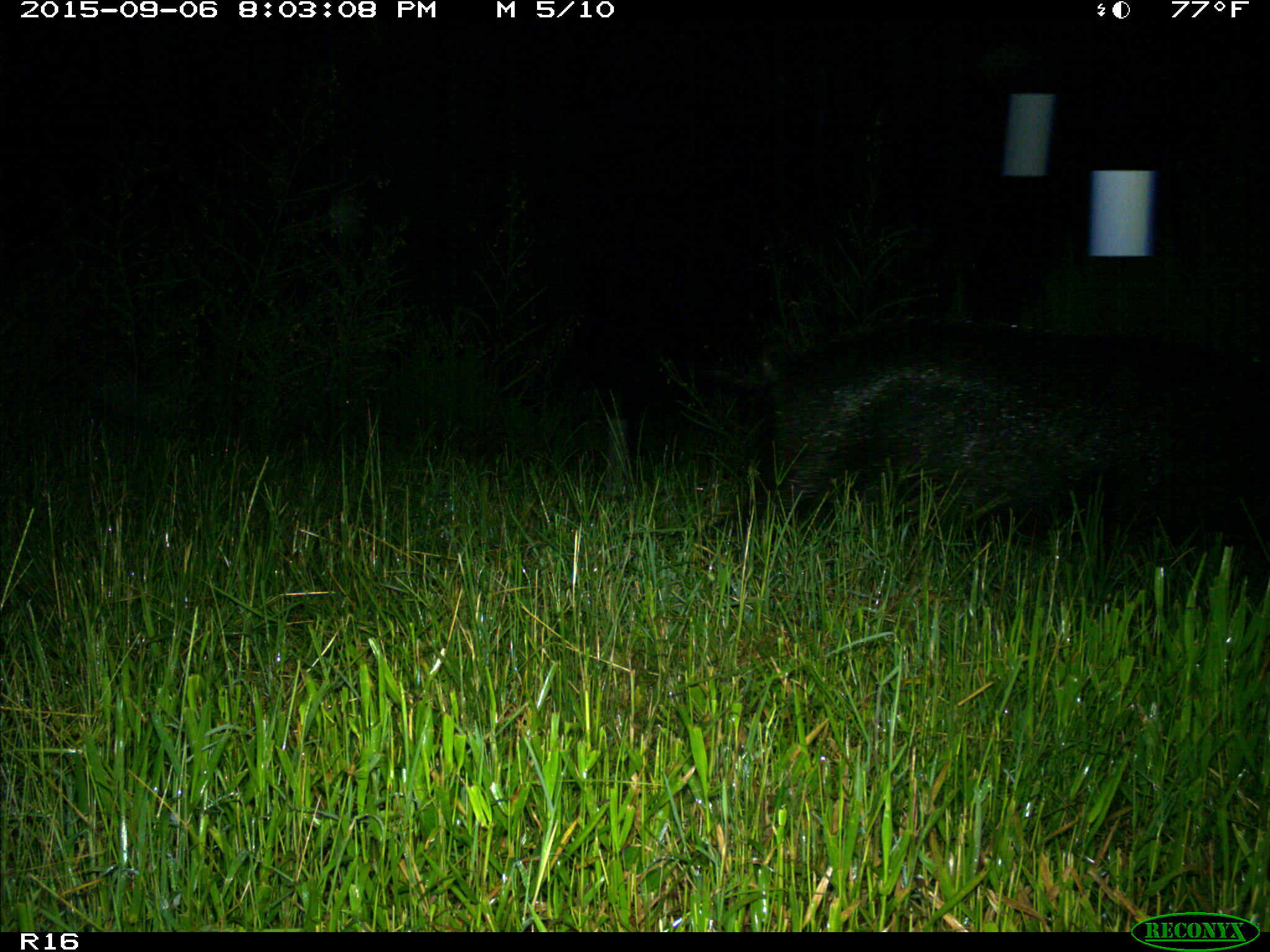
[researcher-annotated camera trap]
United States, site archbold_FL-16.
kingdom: Animalia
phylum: Chordata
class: Mammalia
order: Artiodactyla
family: Suidae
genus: Sus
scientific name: Sus scrofa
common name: wild boar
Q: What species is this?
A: Sus scrofa (wild boar).